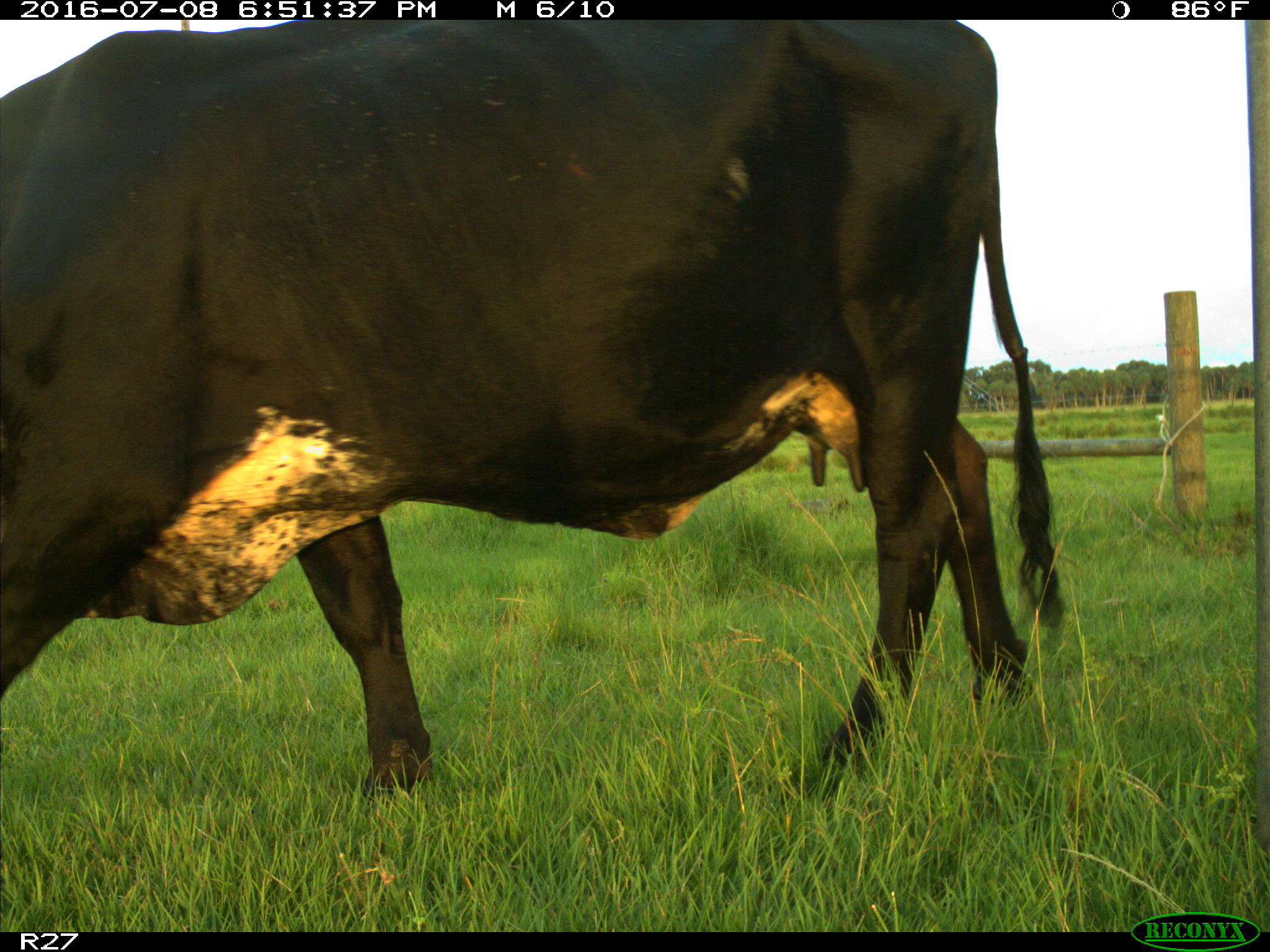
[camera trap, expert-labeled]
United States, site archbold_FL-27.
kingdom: Animalia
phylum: Chordata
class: Mammalia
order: Artiodactyla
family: Bovidae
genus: Bos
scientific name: Bos taurus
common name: domestic cow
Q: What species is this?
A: Bos taurus (domestic cow).